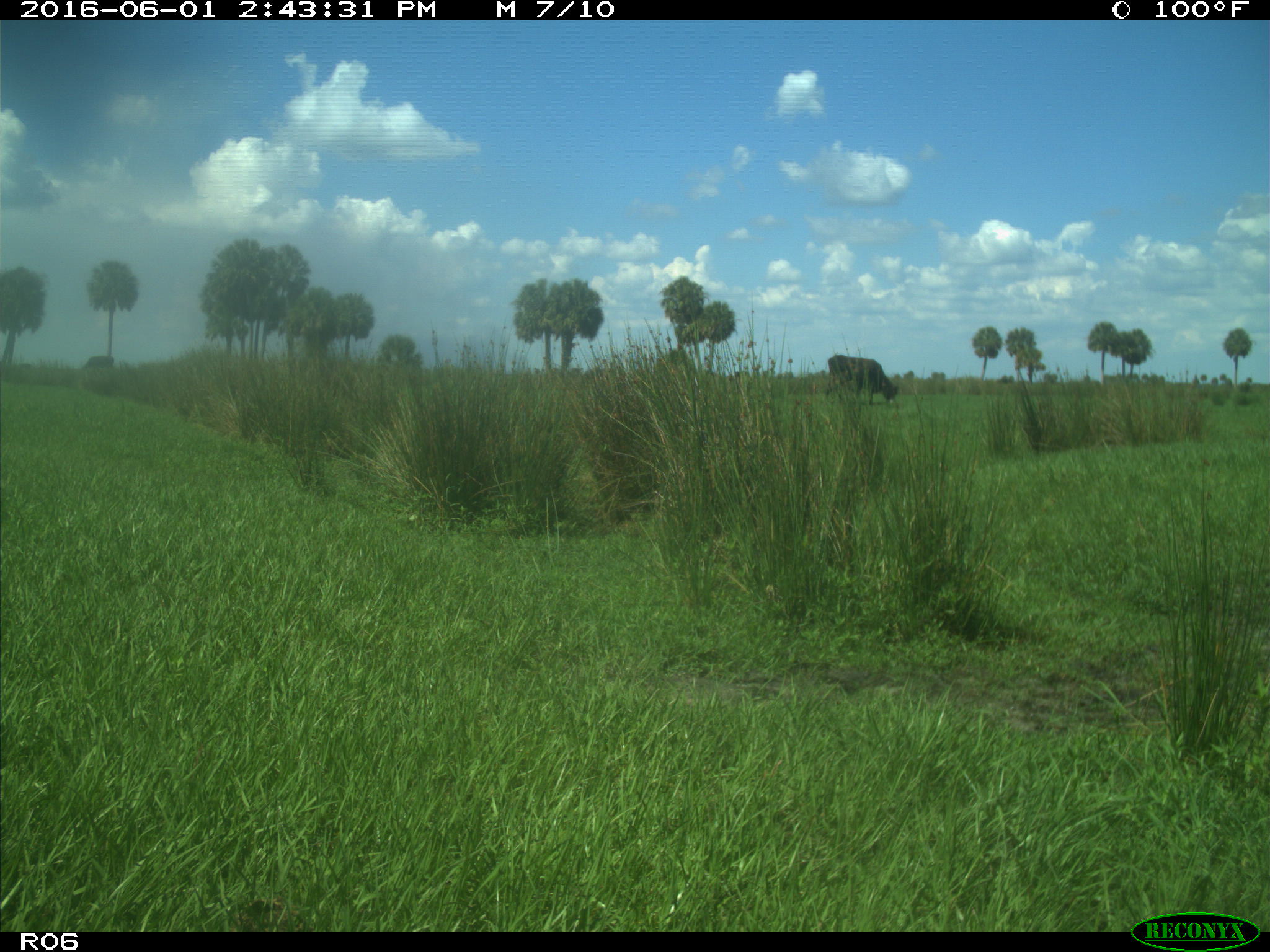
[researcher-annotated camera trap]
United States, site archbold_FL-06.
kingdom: Animalia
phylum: Chordata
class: Mammalia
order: Artiodactyla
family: Bovidae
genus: Bos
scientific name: Bos taurus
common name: domestic cow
Bos taurus (domestic cow).